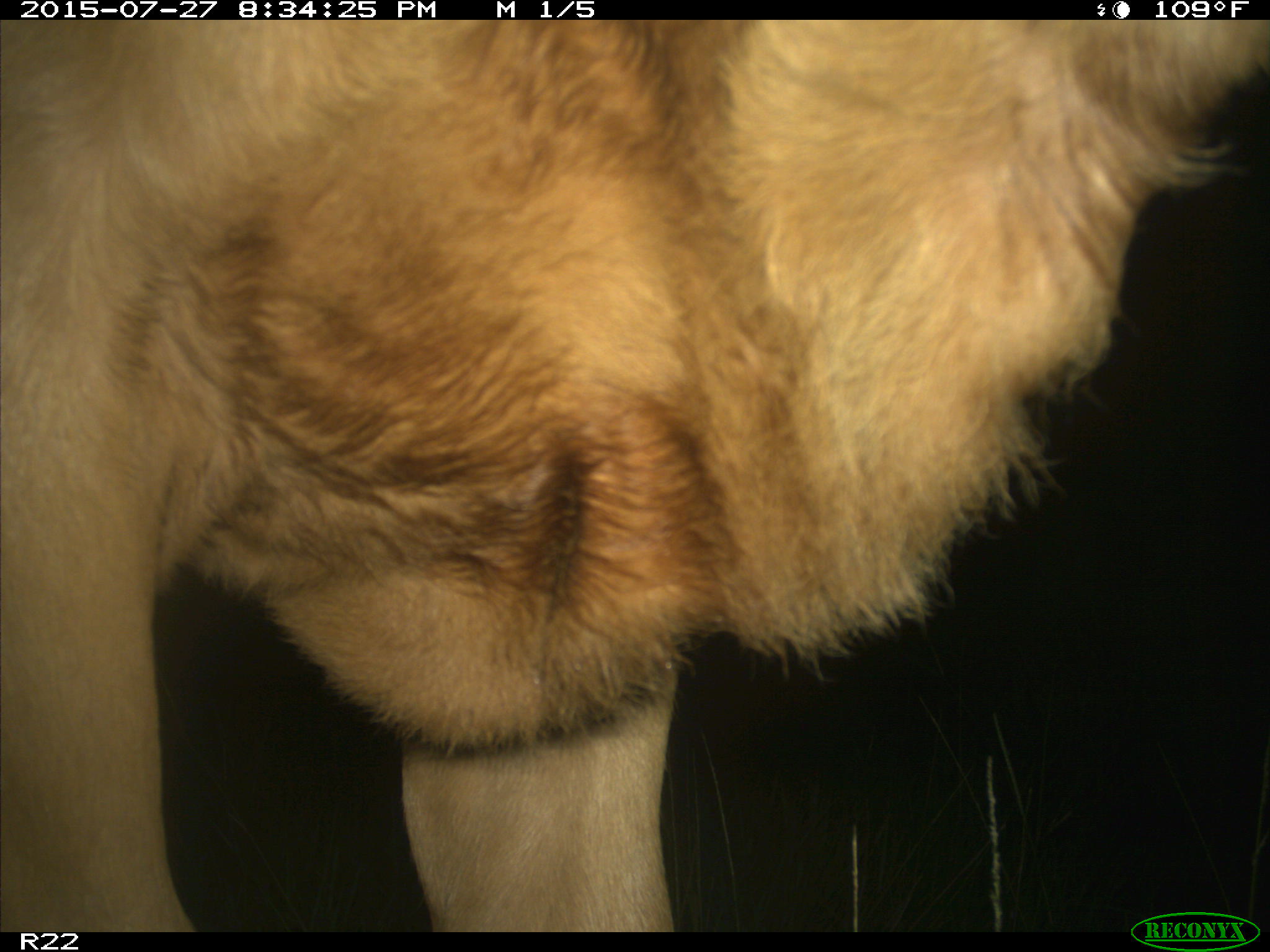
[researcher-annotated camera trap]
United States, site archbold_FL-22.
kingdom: Animalia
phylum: Chordata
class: Mammalia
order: Artiodactyla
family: Bovidae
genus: Bos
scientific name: Bos taurus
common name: domestic cow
Bos taurus (domestic cow).